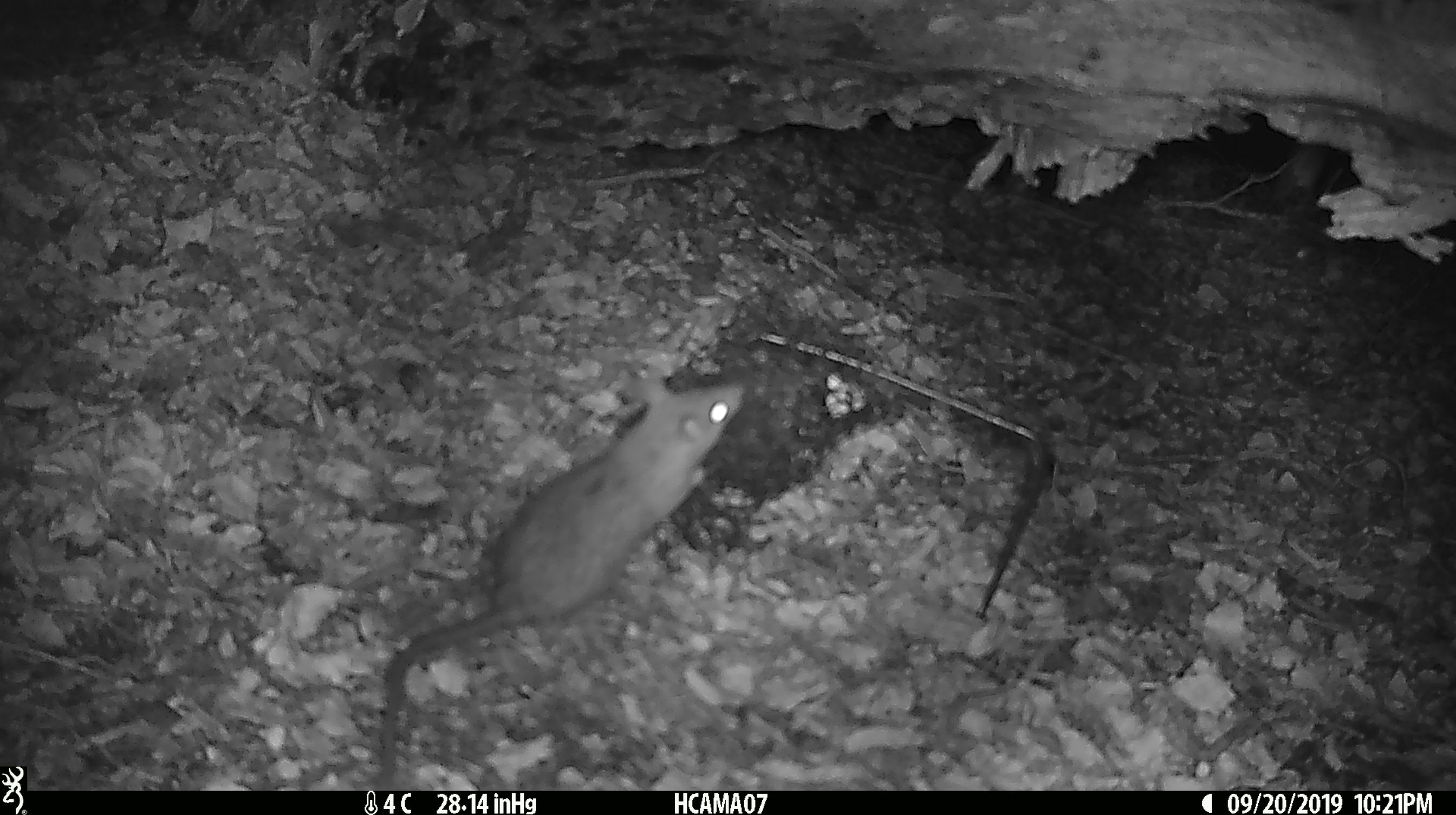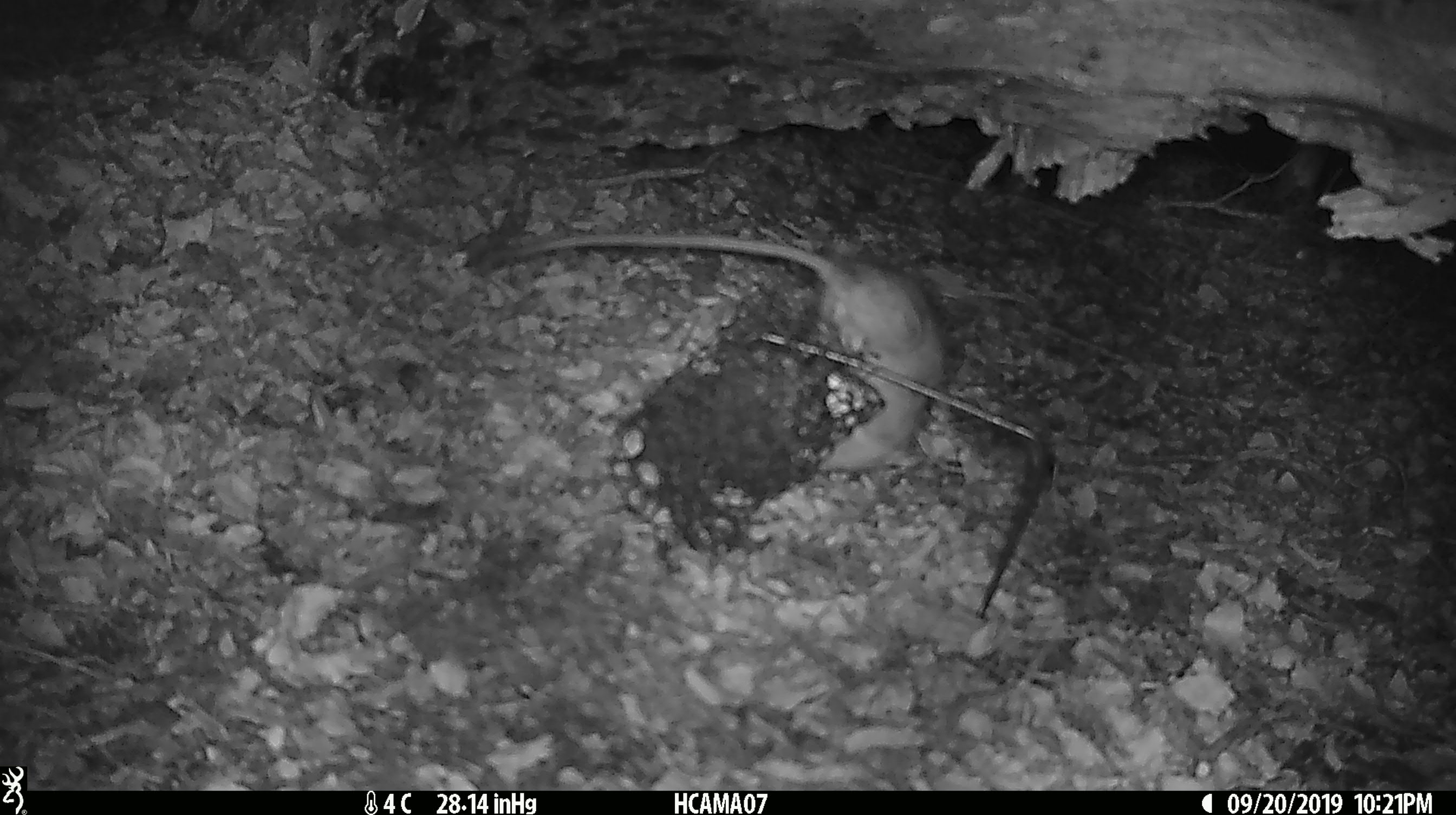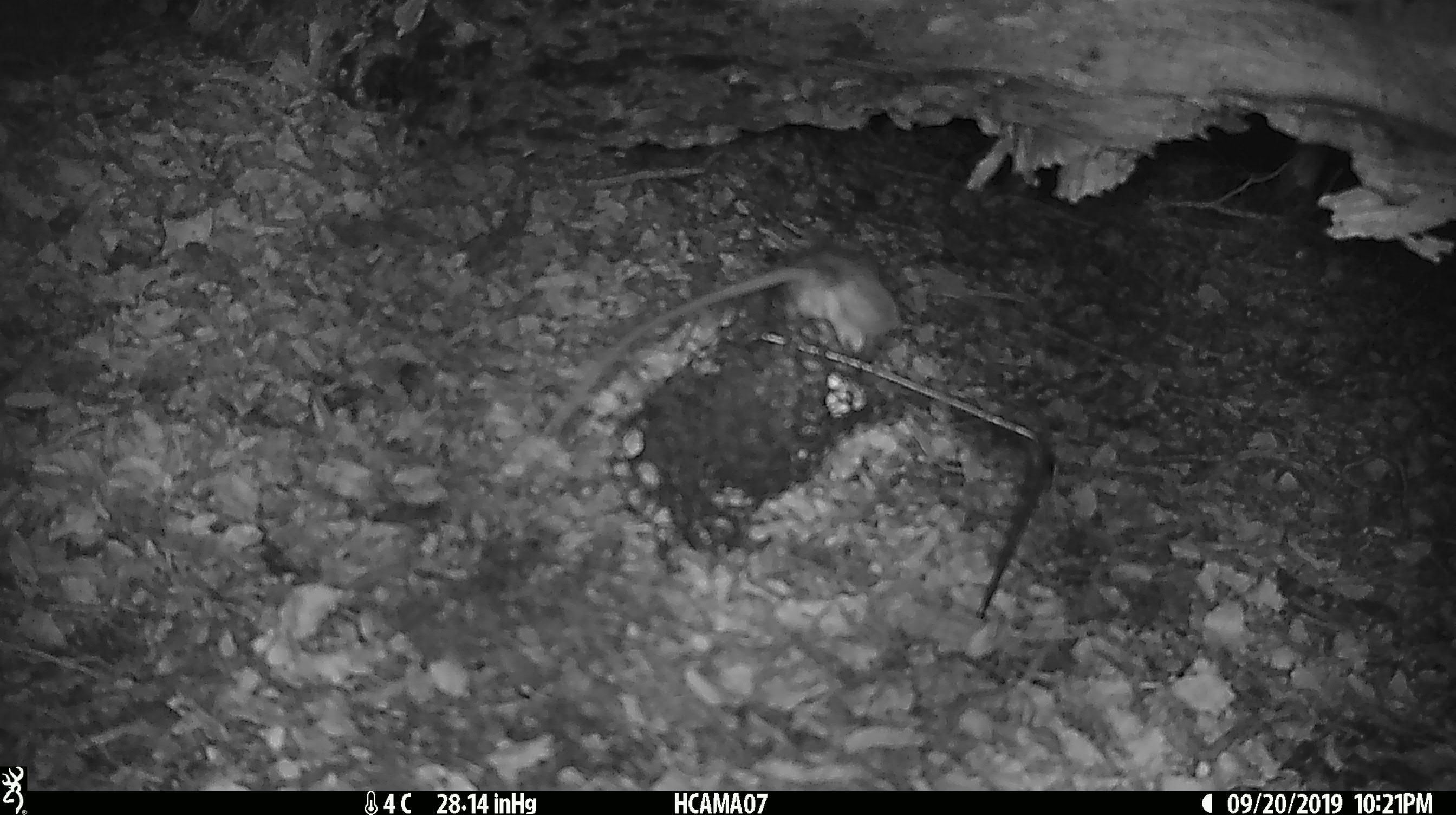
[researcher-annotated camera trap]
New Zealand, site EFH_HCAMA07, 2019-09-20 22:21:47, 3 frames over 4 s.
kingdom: Animalia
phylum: Chordata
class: Mammalia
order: Rodentia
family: Muridae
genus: Rattus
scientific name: Rattus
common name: rat